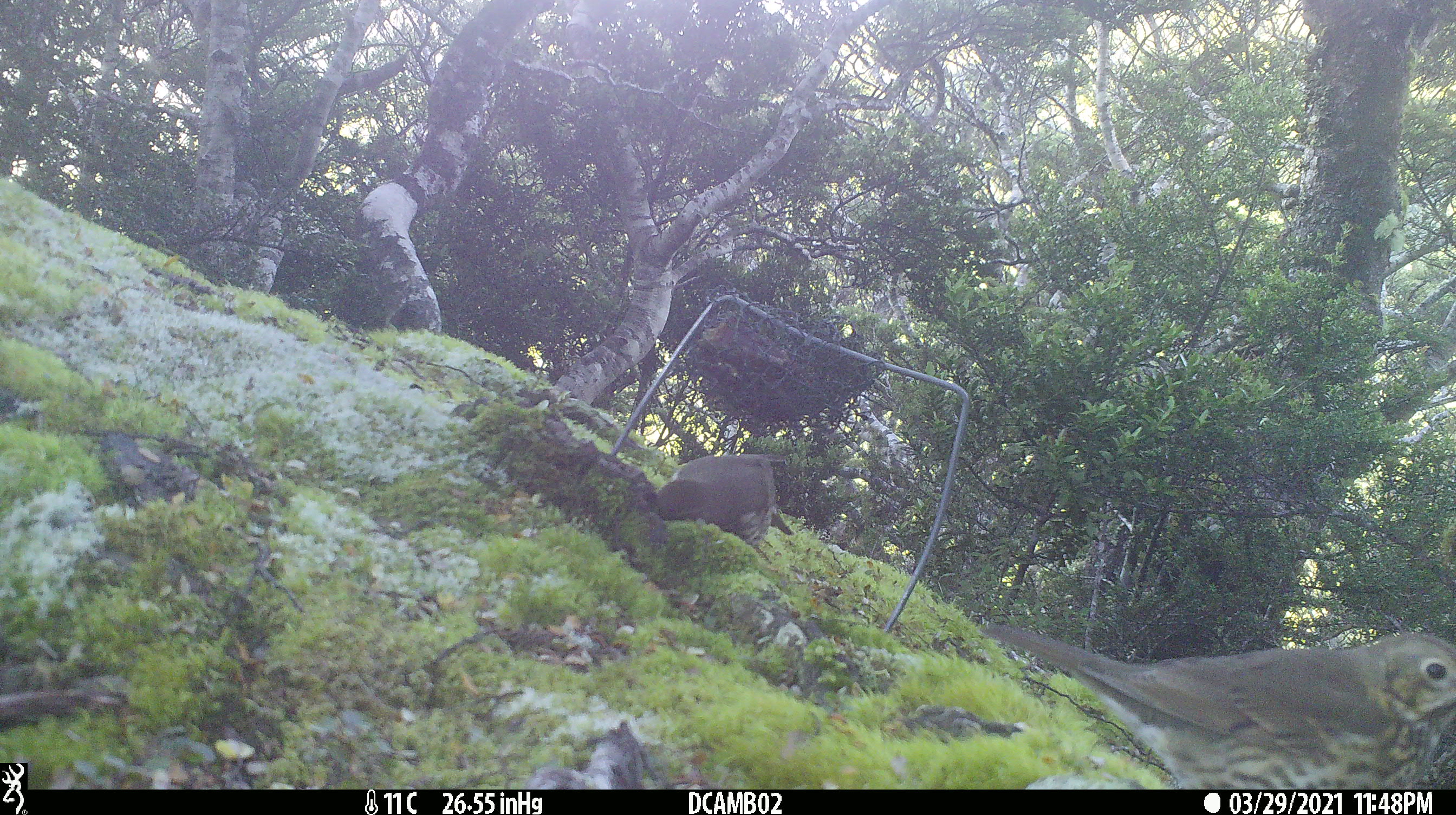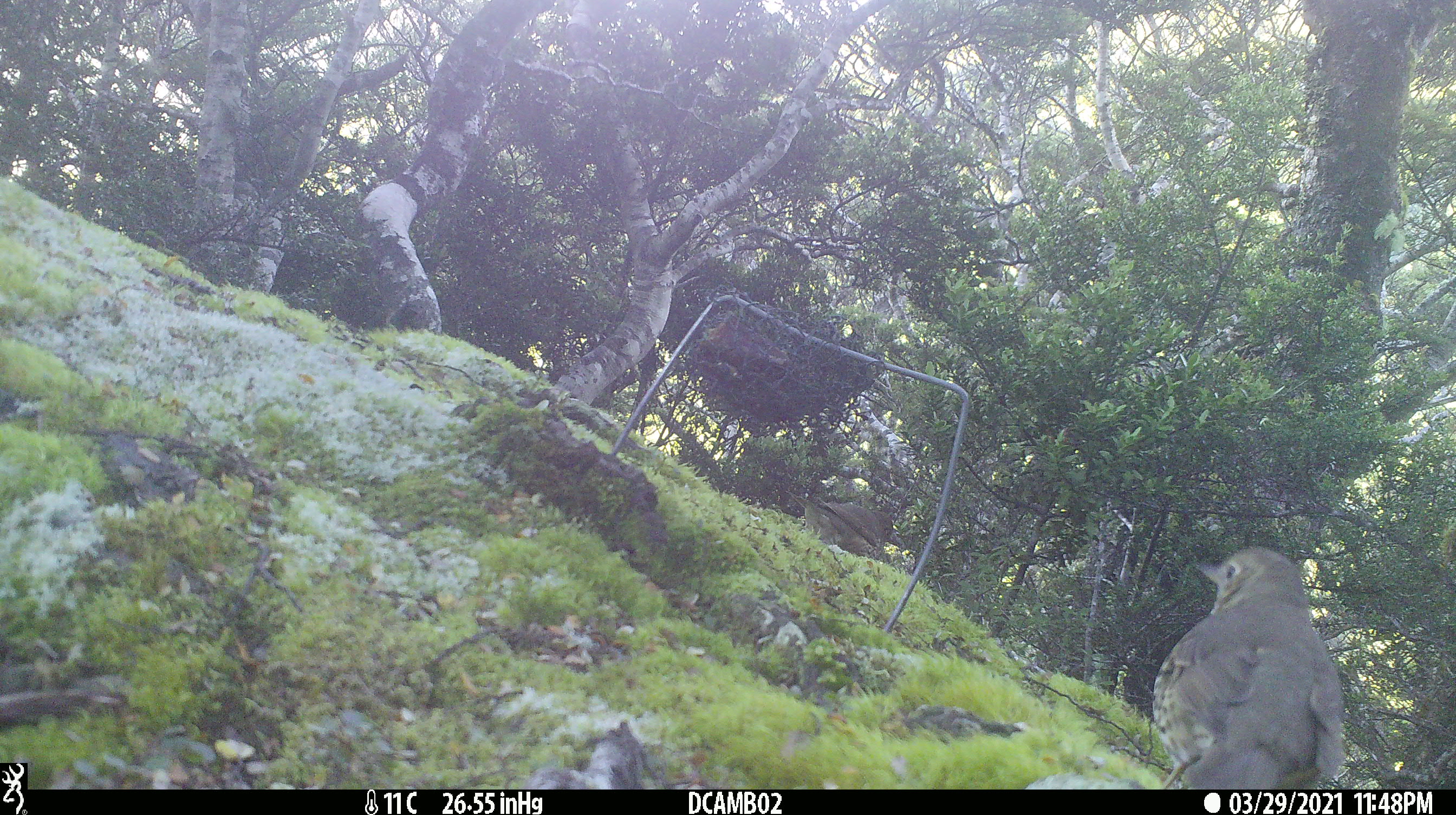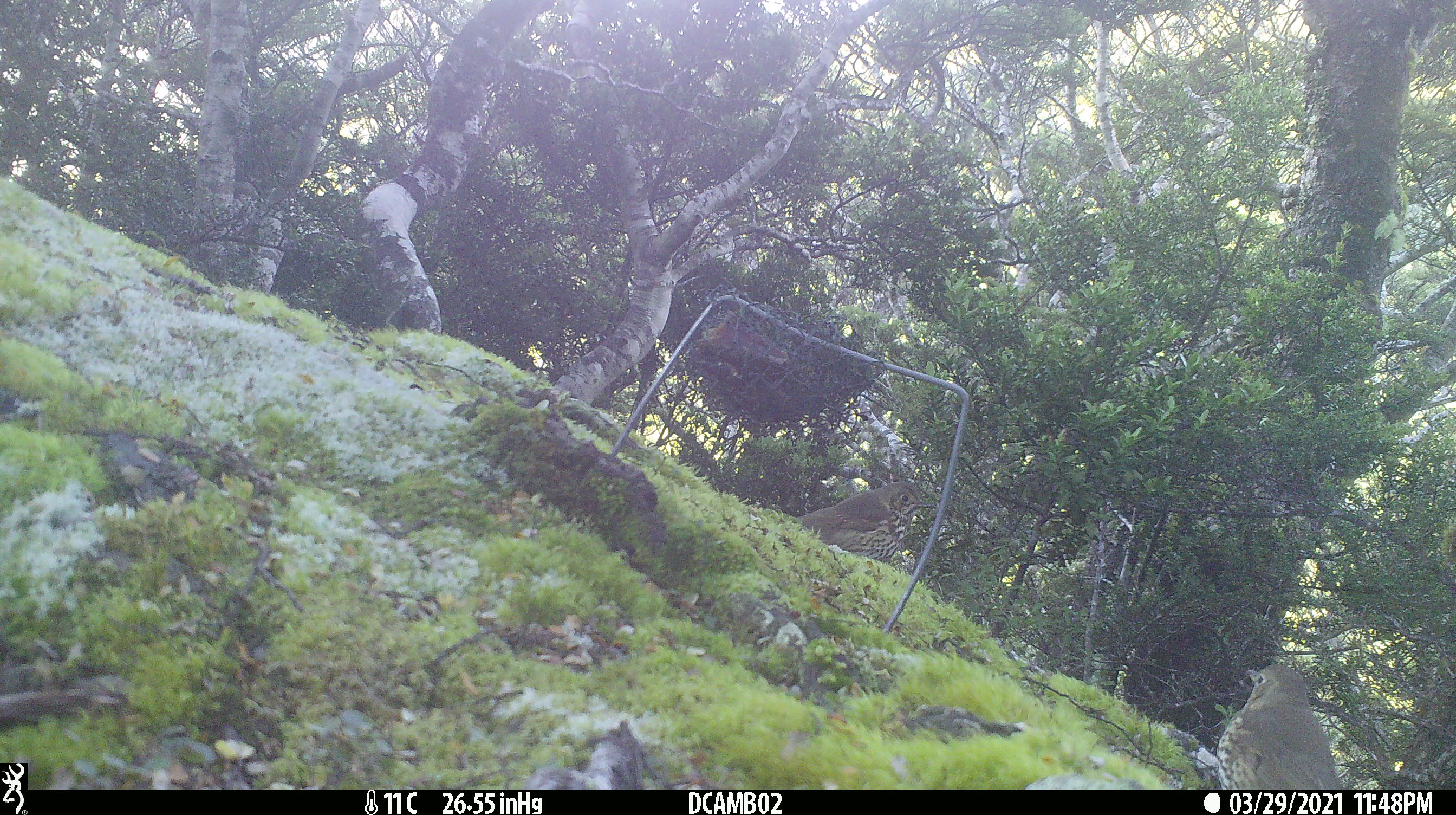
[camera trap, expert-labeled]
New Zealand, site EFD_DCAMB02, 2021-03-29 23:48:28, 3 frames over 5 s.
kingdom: Animalia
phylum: Chordata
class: Aves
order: Passeriformes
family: Turdidae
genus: Turdus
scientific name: Turdus philomelos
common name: song thrush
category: thrush